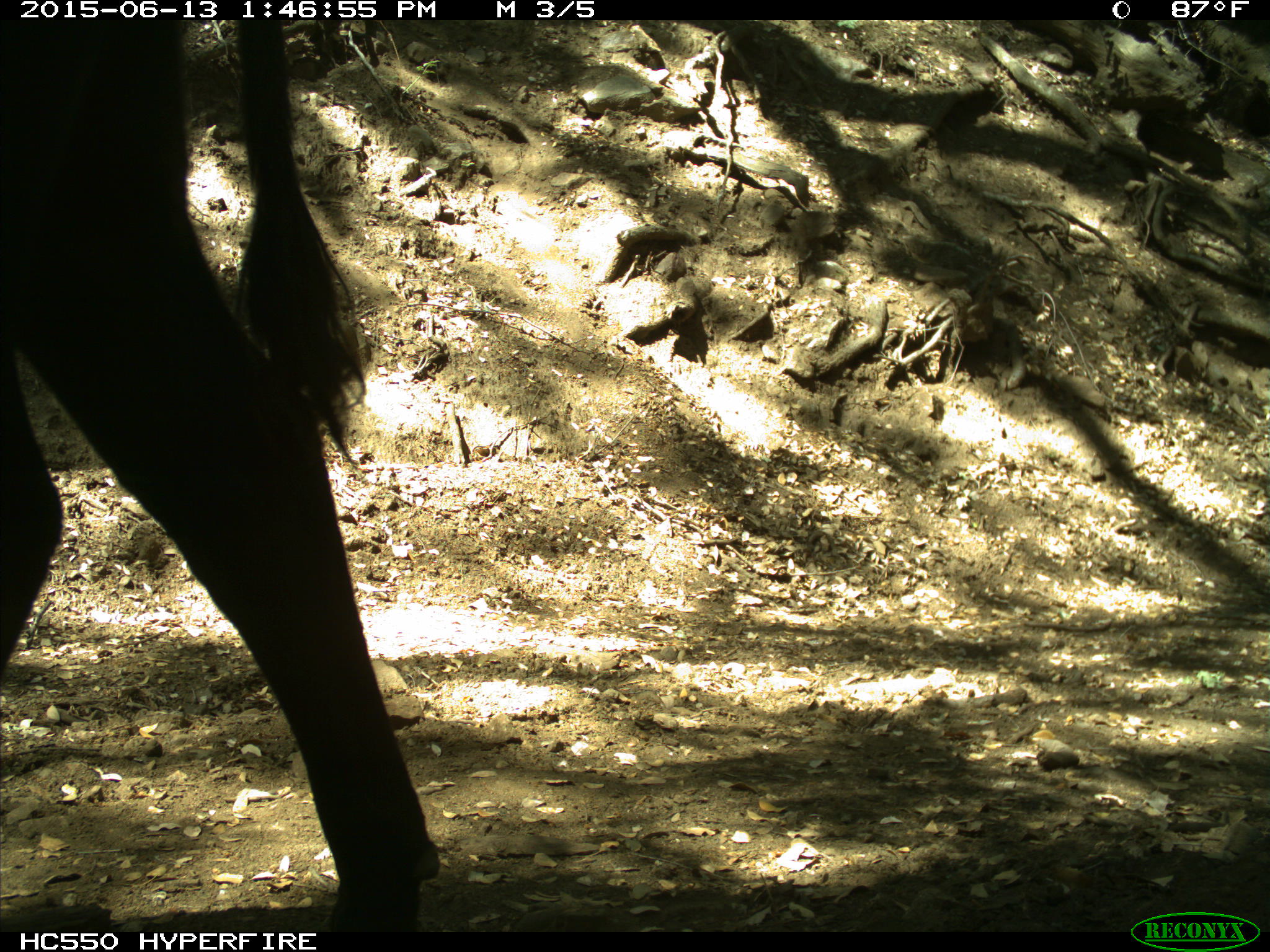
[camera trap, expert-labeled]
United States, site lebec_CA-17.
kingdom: Animalia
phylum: Chordata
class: Mammalia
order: Artiodactyla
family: Bovidae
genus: Bos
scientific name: Bos taurus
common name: domestic cow